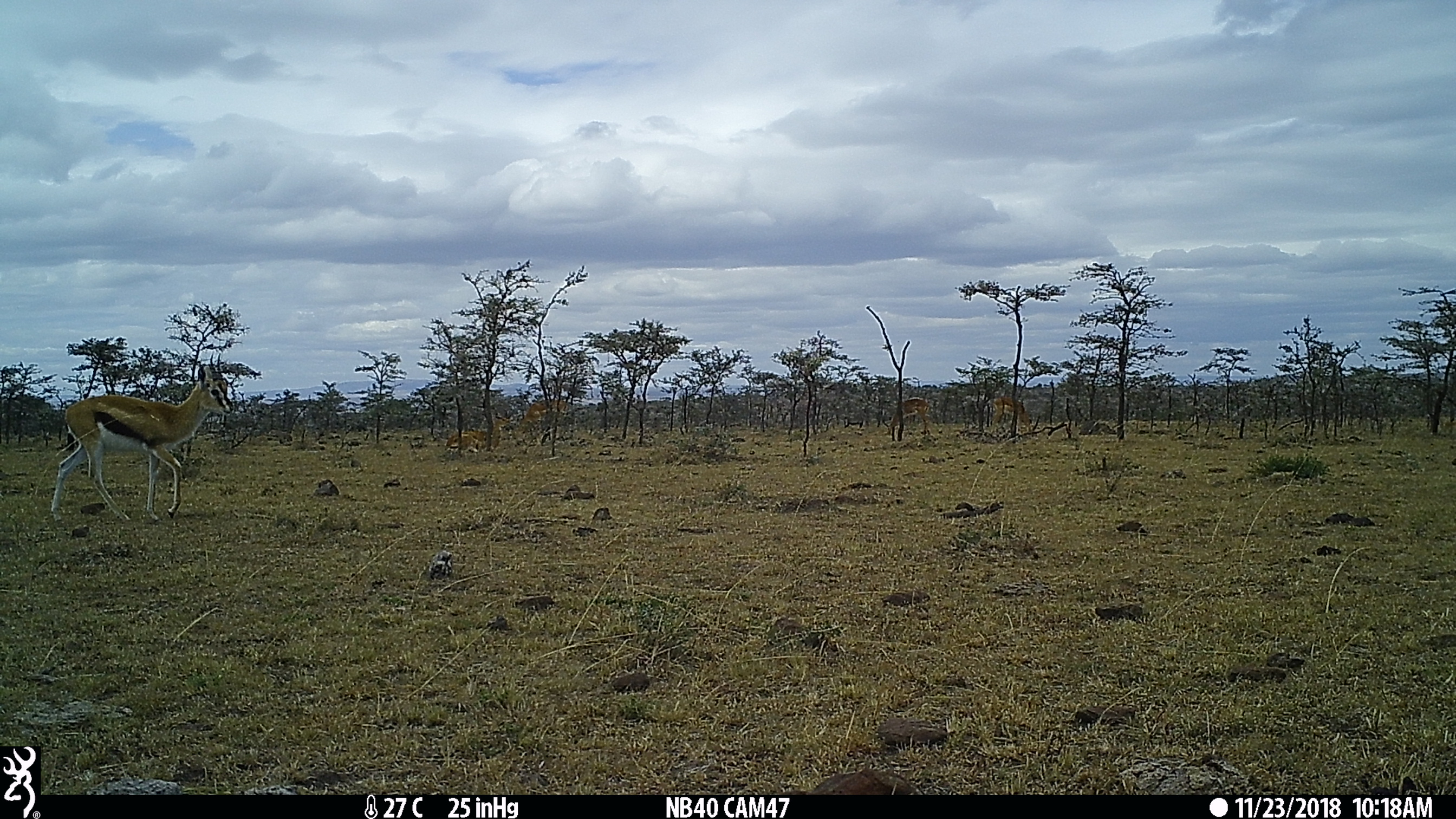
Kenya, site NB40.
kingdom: Animalia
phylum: Chordata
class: Mammalia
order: Artiodactyla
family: Bovidae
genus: Aepyceros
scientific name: Aepyceros melampus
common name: impala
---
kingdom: Animalia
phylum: Chordata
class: Mammalia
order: Artiodactyla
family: Bovidae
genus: Eudorcas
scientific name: Eudorcas thomsonii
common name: thomon's gazelle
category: gazelle thomsons